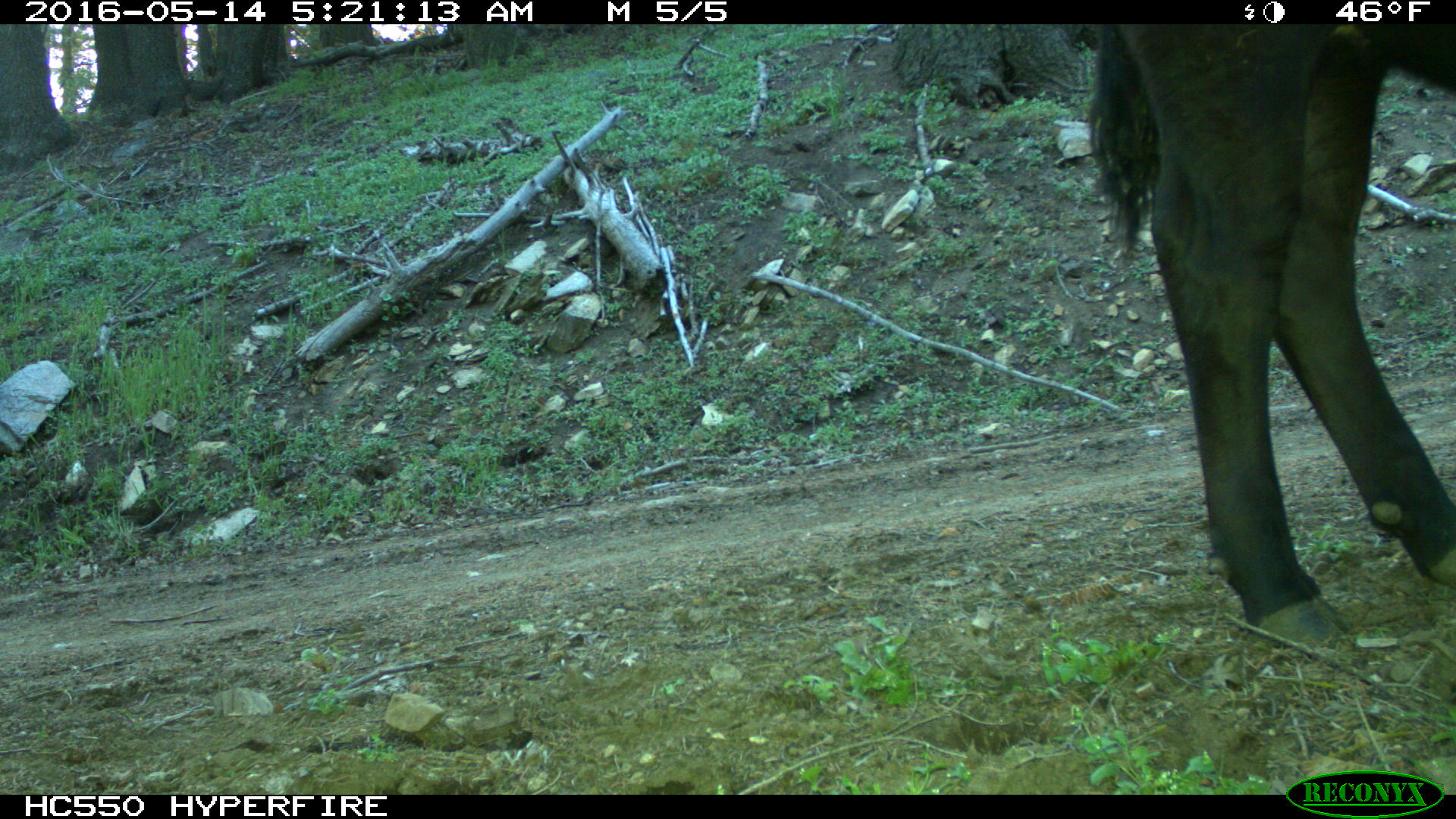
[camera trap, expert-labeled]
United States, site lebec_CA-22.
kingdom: Animalia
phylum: Chordata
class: Mammalia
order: Artiodactyla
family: Bovidae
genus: Bos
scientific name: Bos taurus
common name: domestic cow